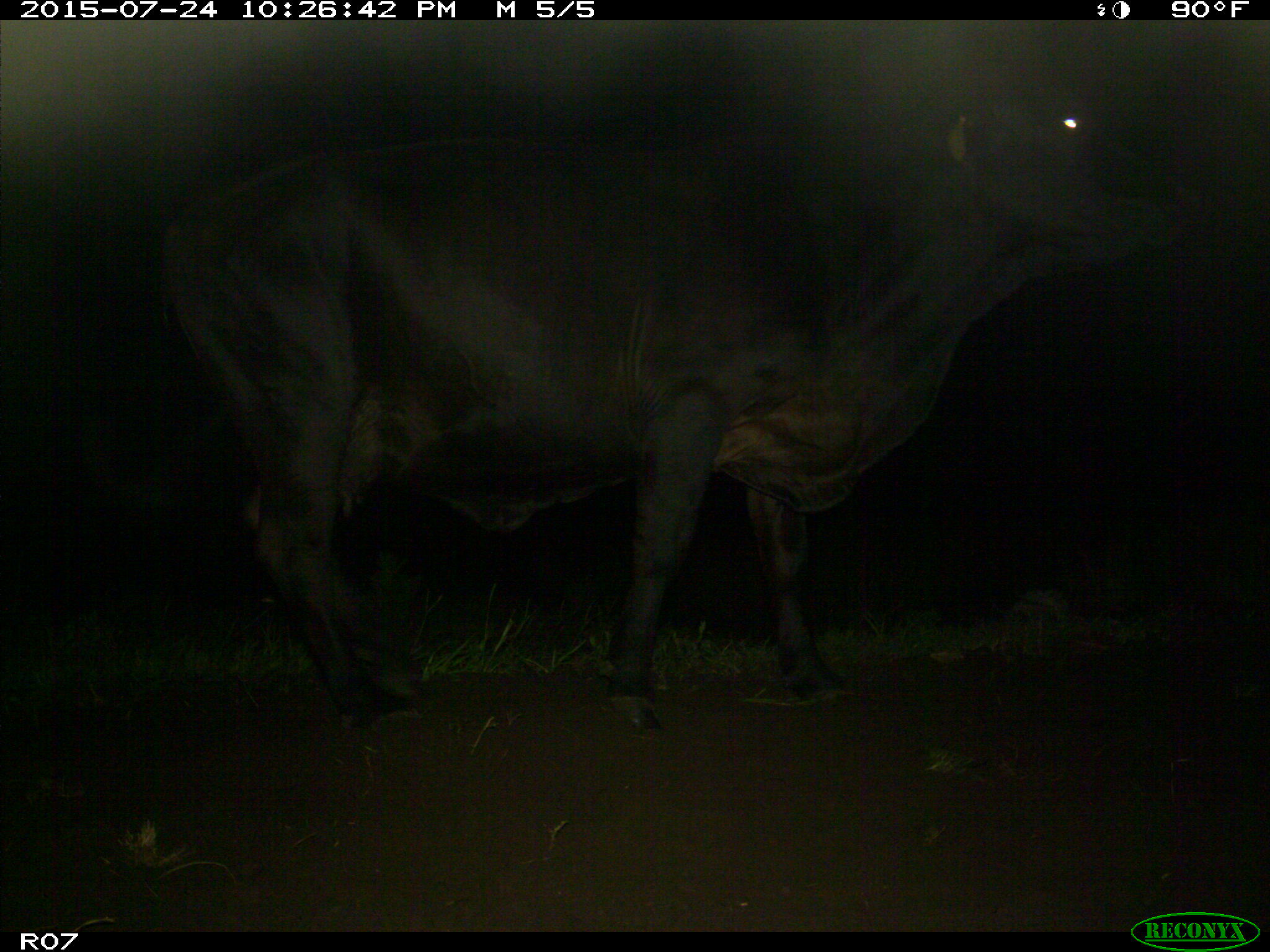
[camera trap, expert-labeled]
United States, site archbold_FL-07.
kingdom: Animalia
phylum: Chordata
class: Mammalia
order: Artiodactyla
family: Bovidae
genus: Bos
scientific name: Bos taurus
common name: domestic cow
Bos taurus (domestic cow).